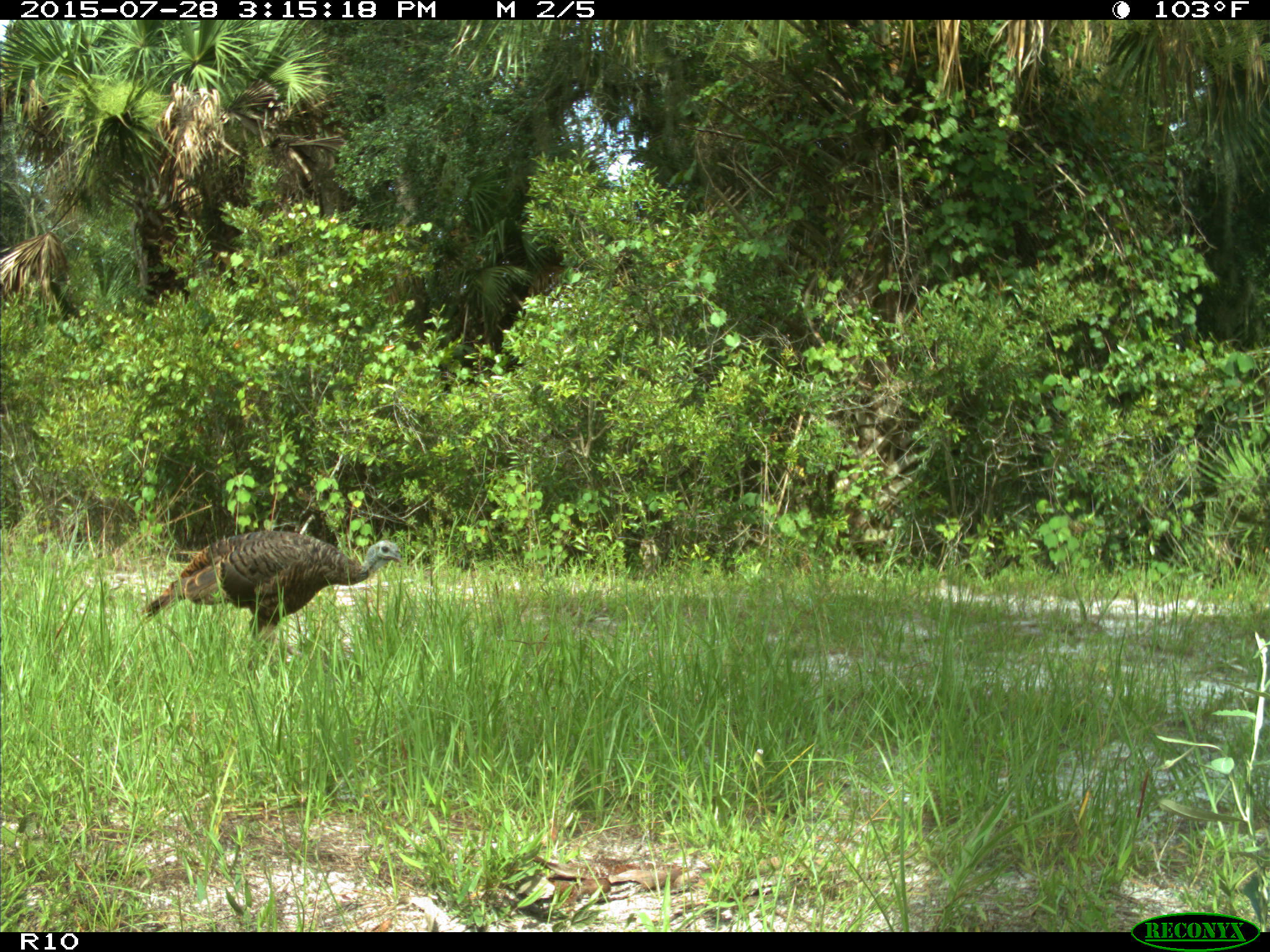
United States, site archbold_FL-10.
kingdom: Animalia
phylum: Chordata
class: Aves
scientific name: Aves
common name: birds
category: unidentified bird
Unidentified bird (birds) (Aves).